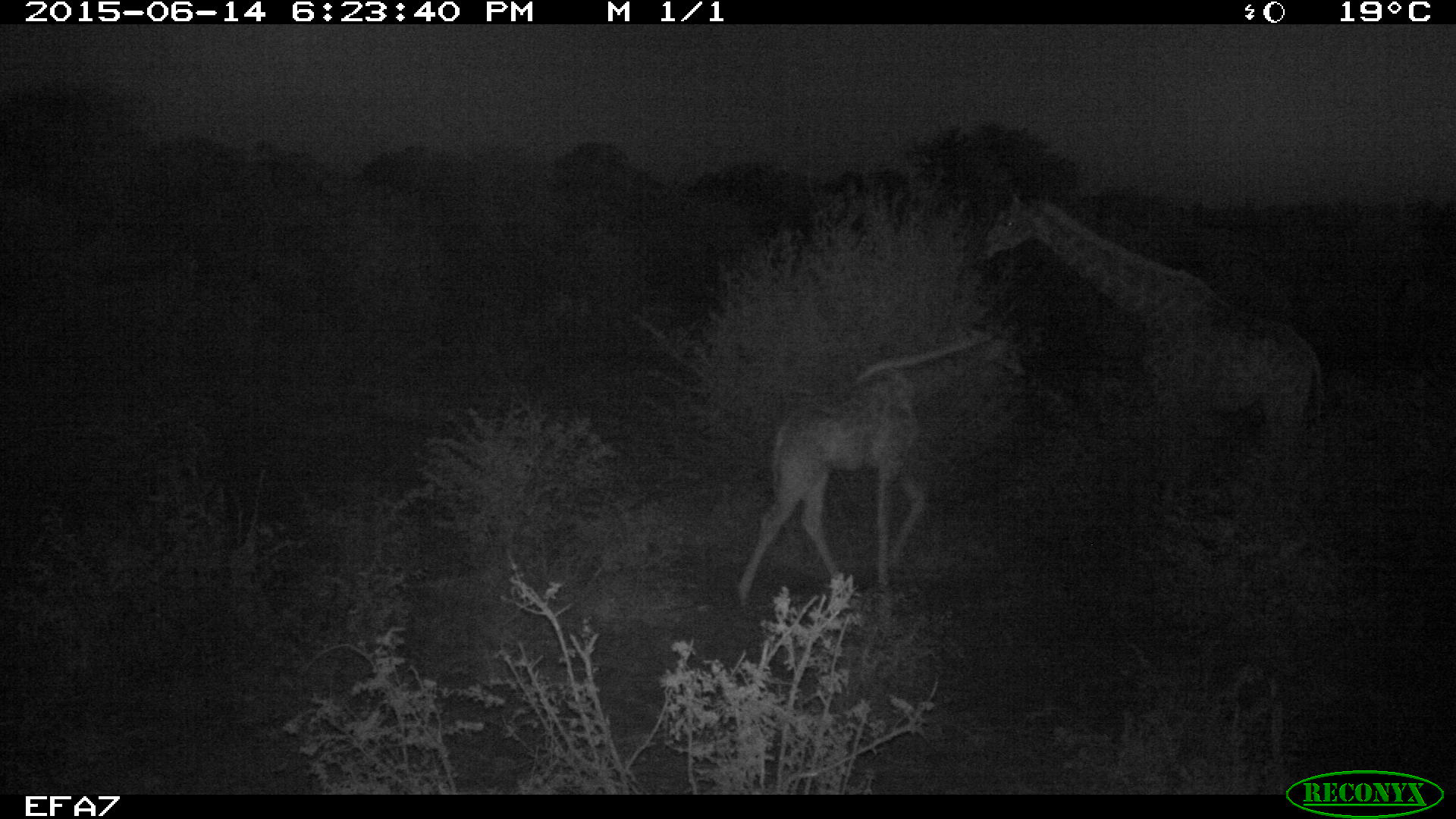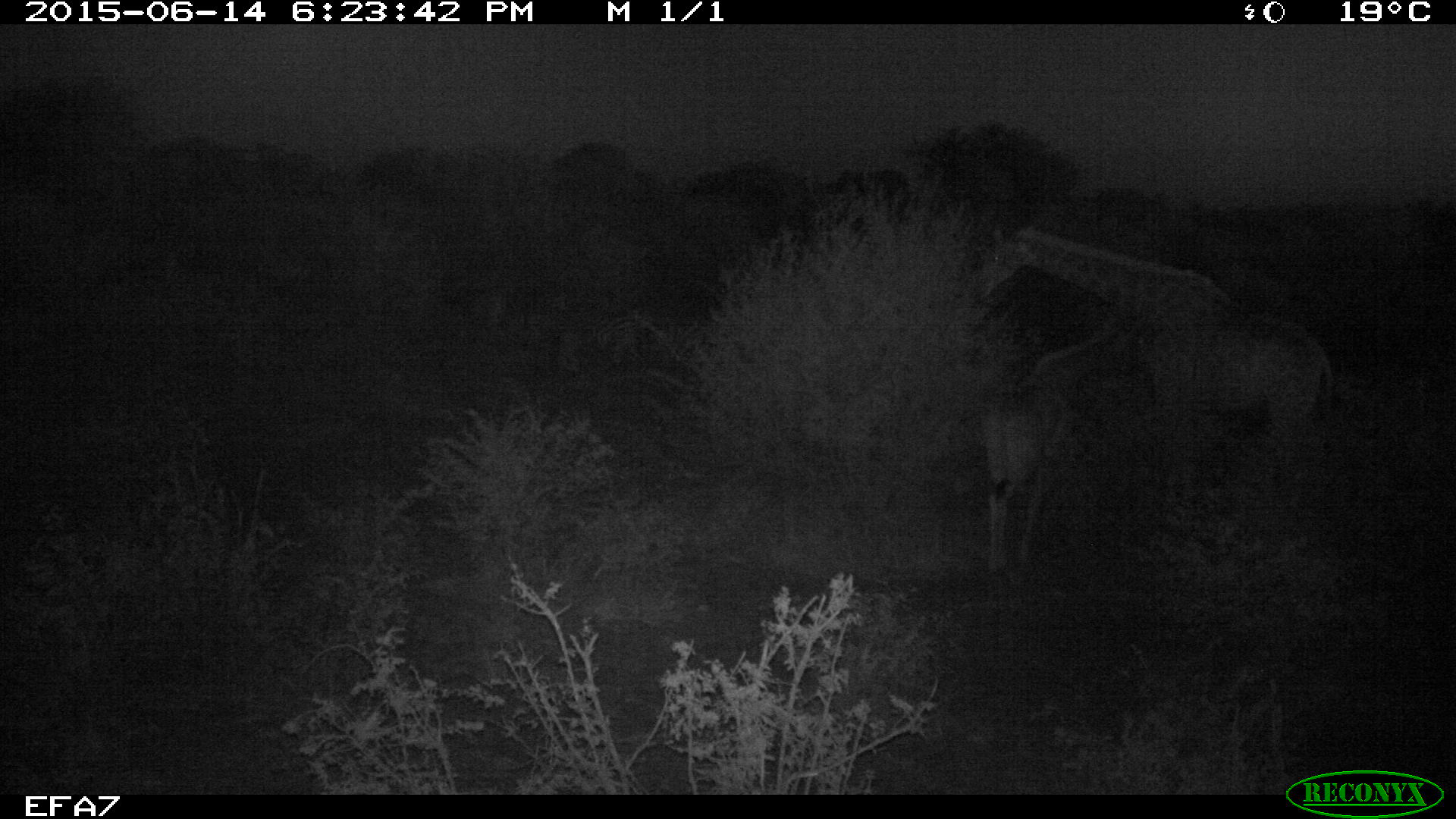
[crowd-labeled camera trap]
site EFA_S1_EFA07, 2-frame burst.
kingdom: Animalia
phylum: Chordata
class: Mammalia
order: Artiodactyla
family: Giraffidae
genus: Giraffa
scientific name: Giraffa camelopardalis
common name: giraffe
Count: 2.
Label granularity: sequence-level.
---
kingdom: Animalia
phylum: Chordata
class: Mammalia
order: Perissodactyla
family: Equidae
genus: Equus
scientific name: Equus quagga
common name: plains zebra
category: zebraplains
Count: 6.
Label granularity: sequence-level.